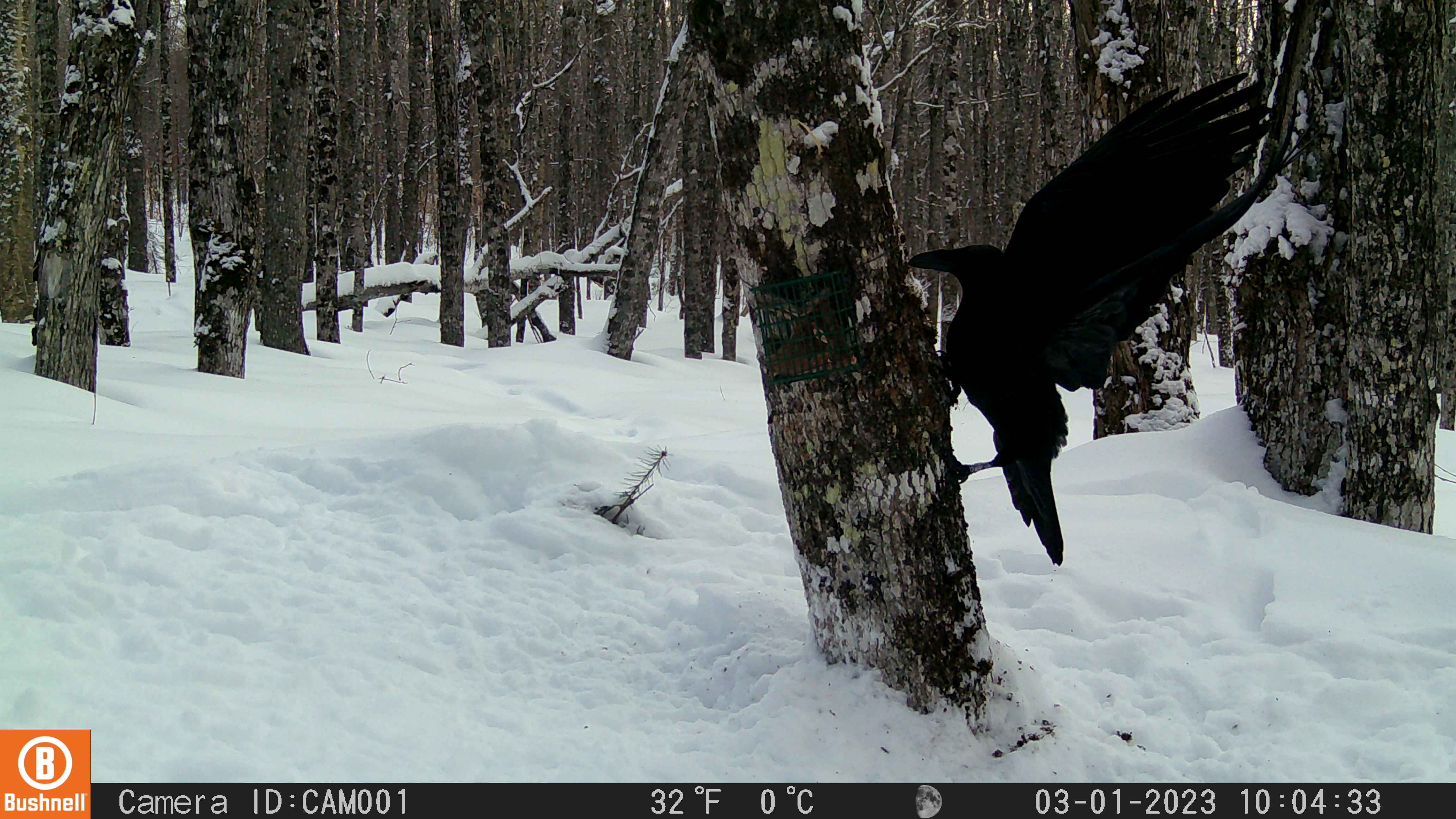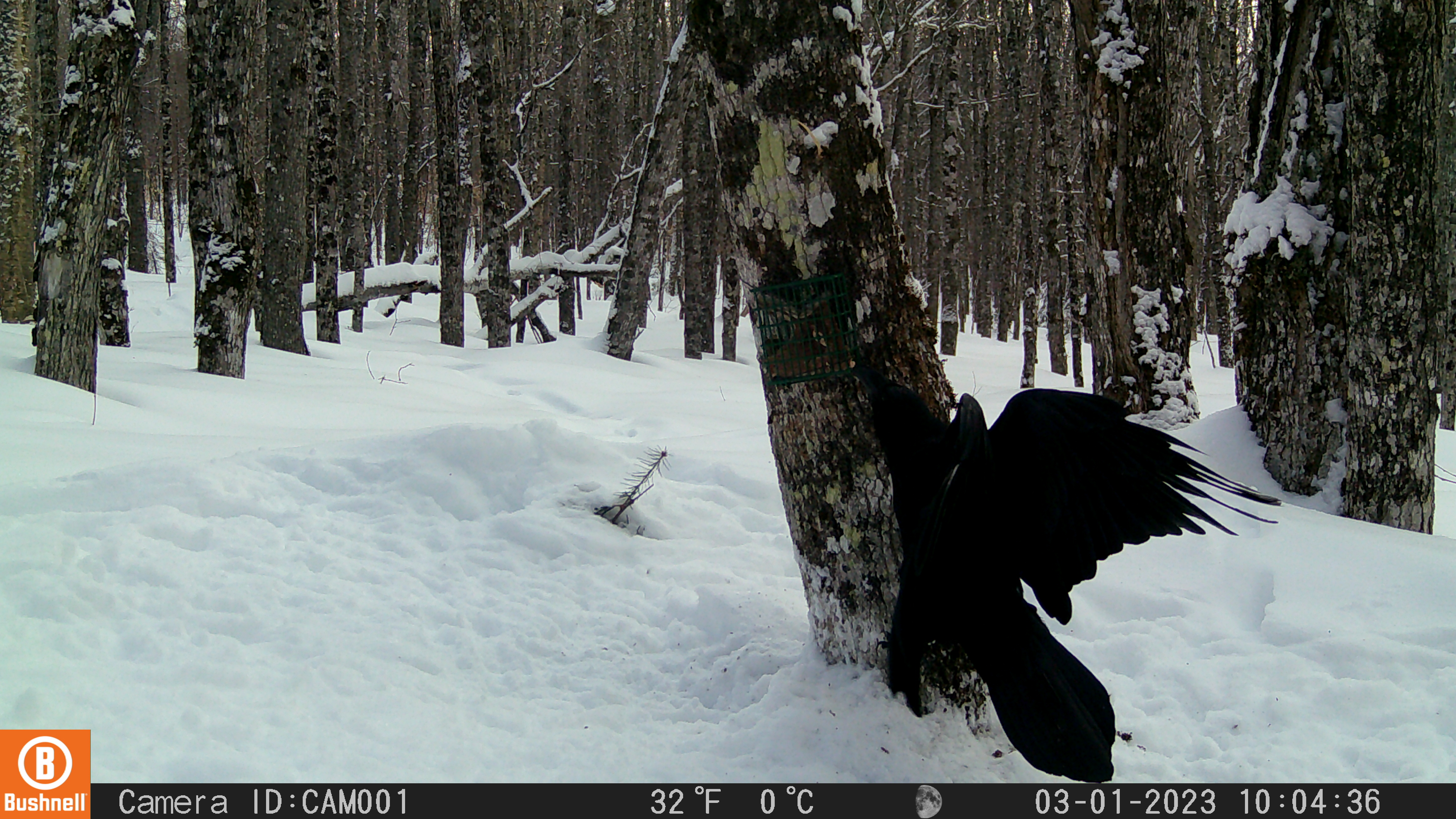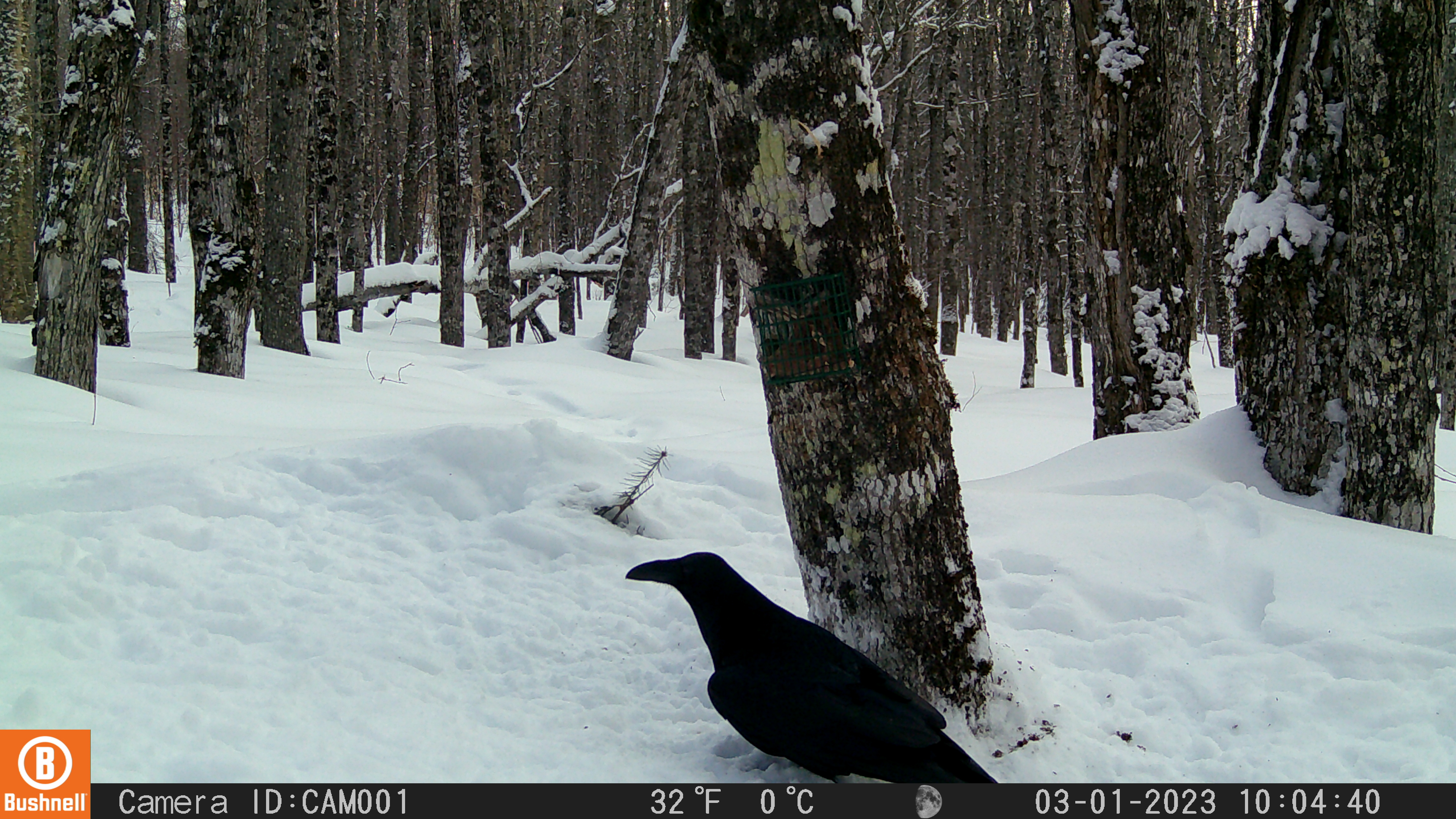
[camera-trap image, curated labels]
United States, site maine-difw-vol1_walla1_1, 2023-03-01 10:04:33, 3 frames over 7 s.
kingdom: Animalia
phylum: Chordata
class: Aves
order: Passeriformes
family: Corvidae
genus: Corvus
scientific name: Corvus corax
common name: common raven